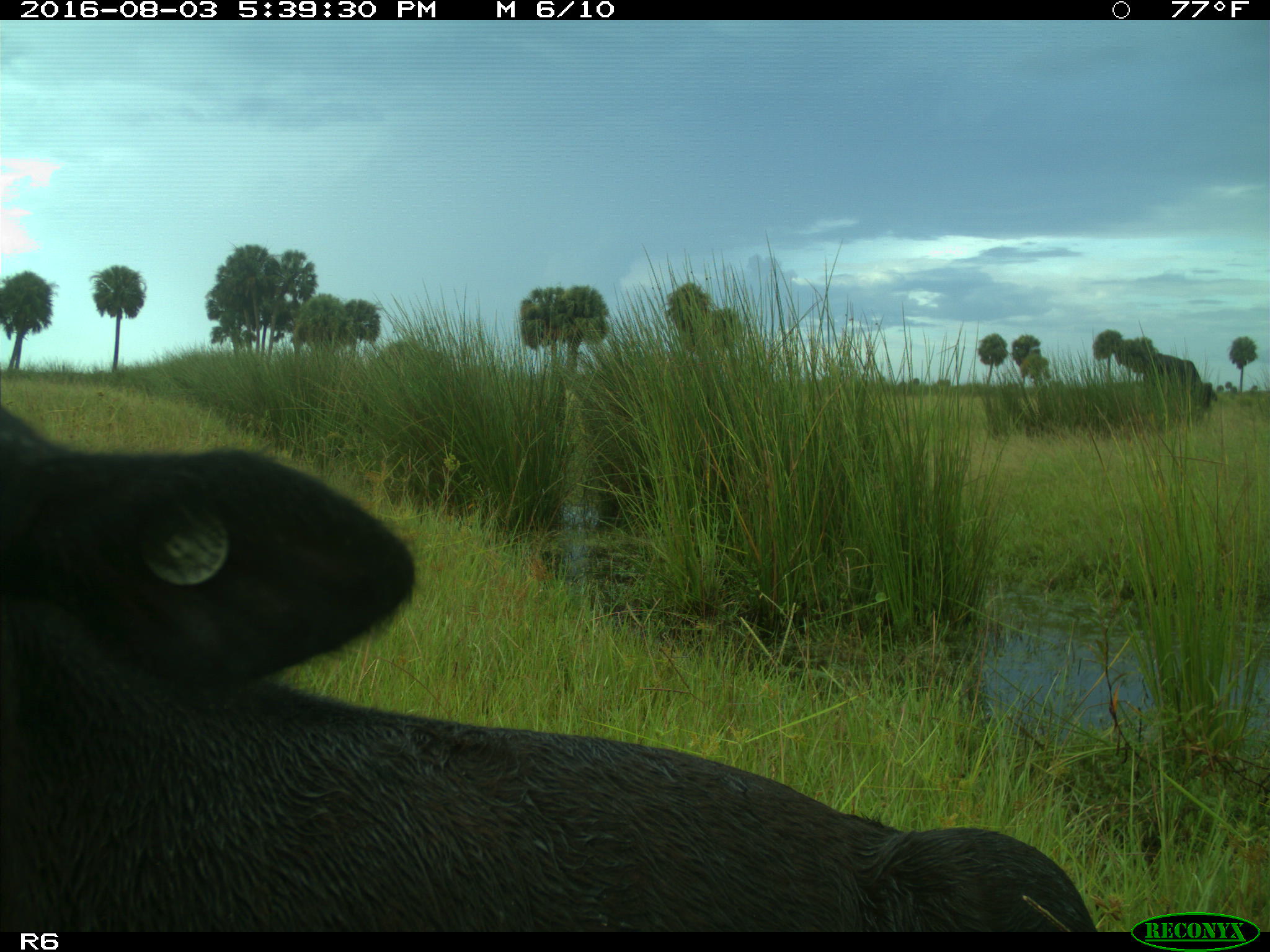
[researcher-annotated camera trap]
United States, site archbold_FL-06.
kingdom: Animalia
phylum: Chordata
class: Mammalia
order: Artiodactyla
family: Bovidae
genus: Bos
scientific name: Bos taurus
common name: domestic cow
Bos taurus (domestic cow).